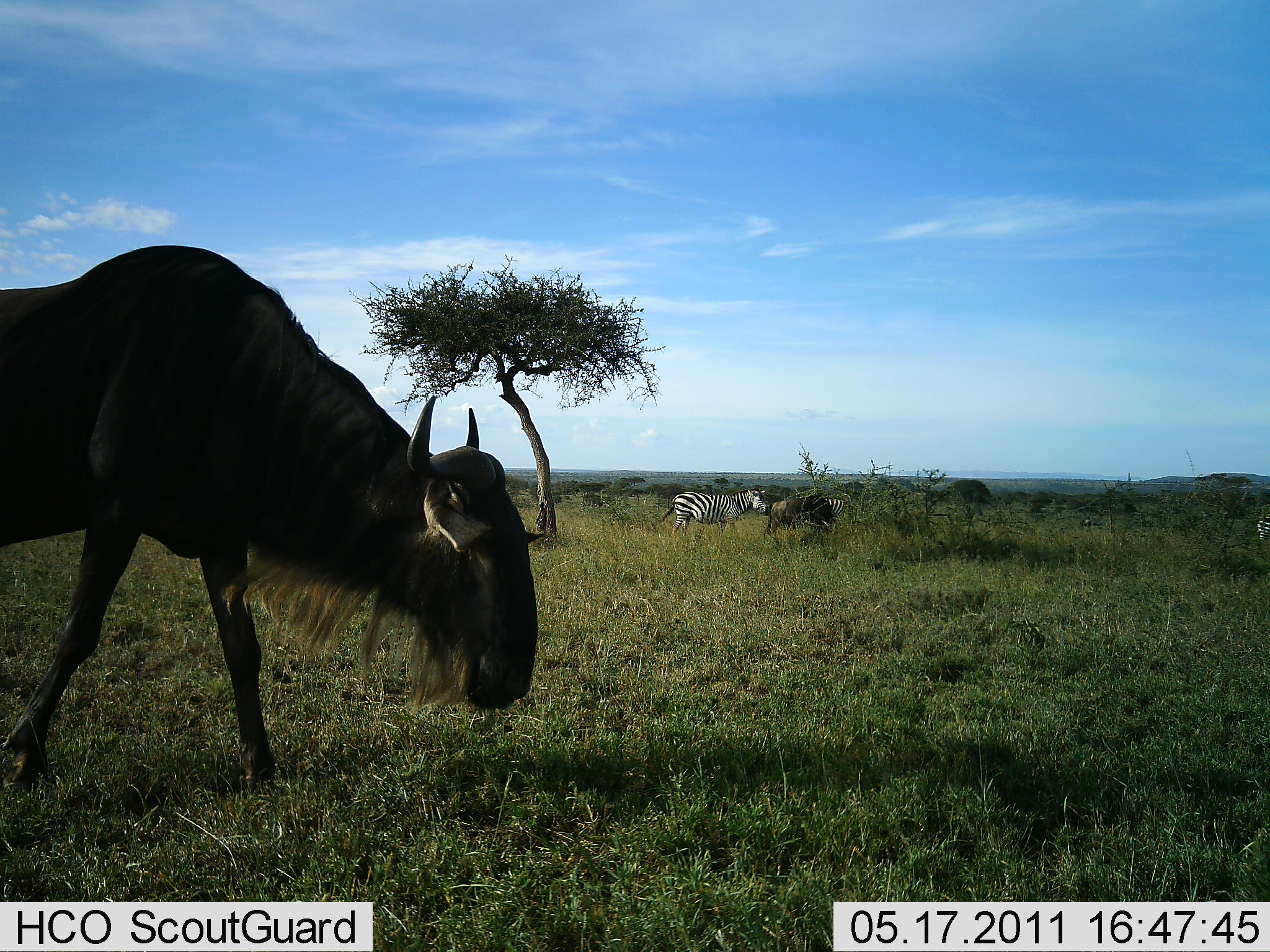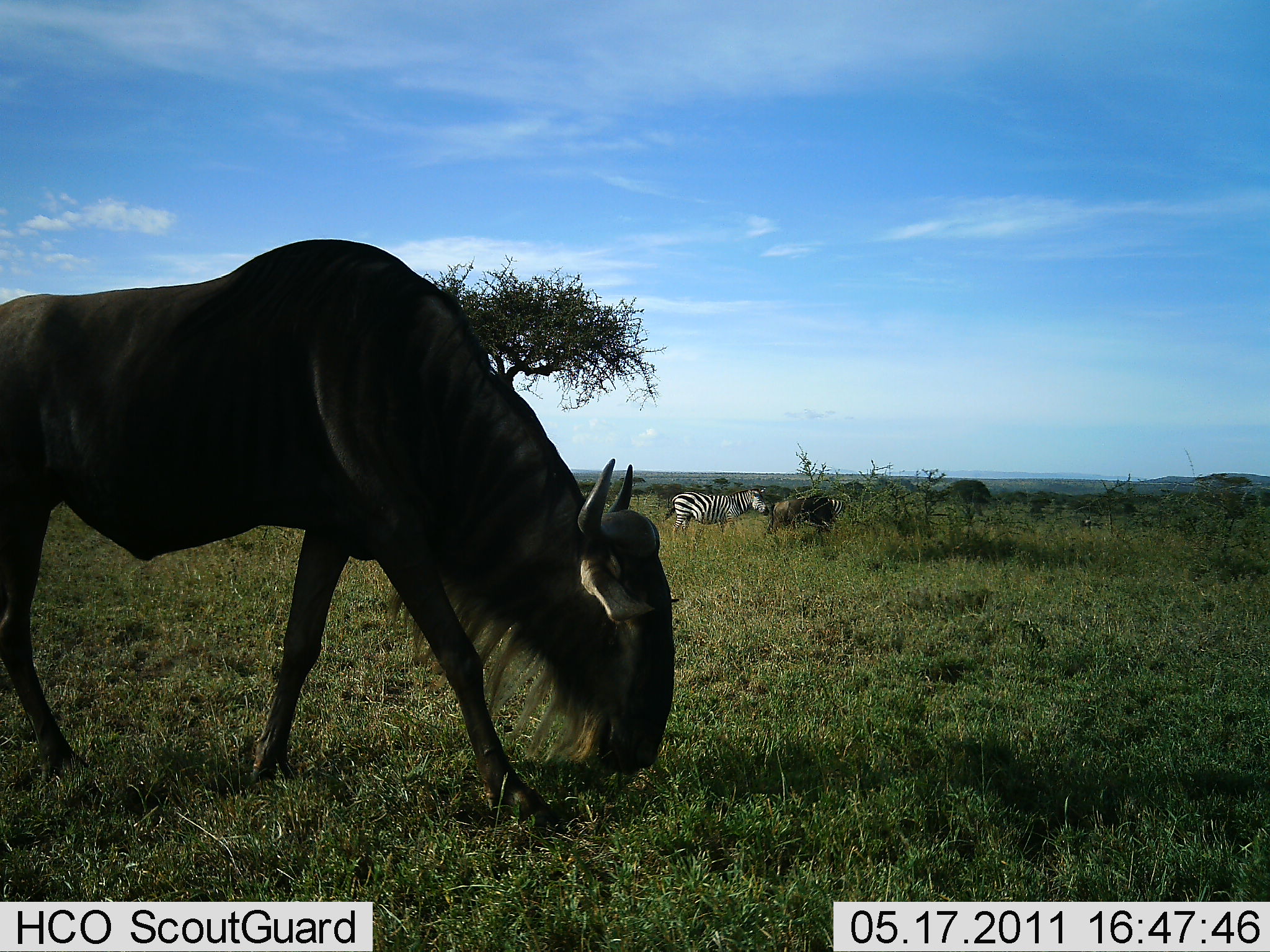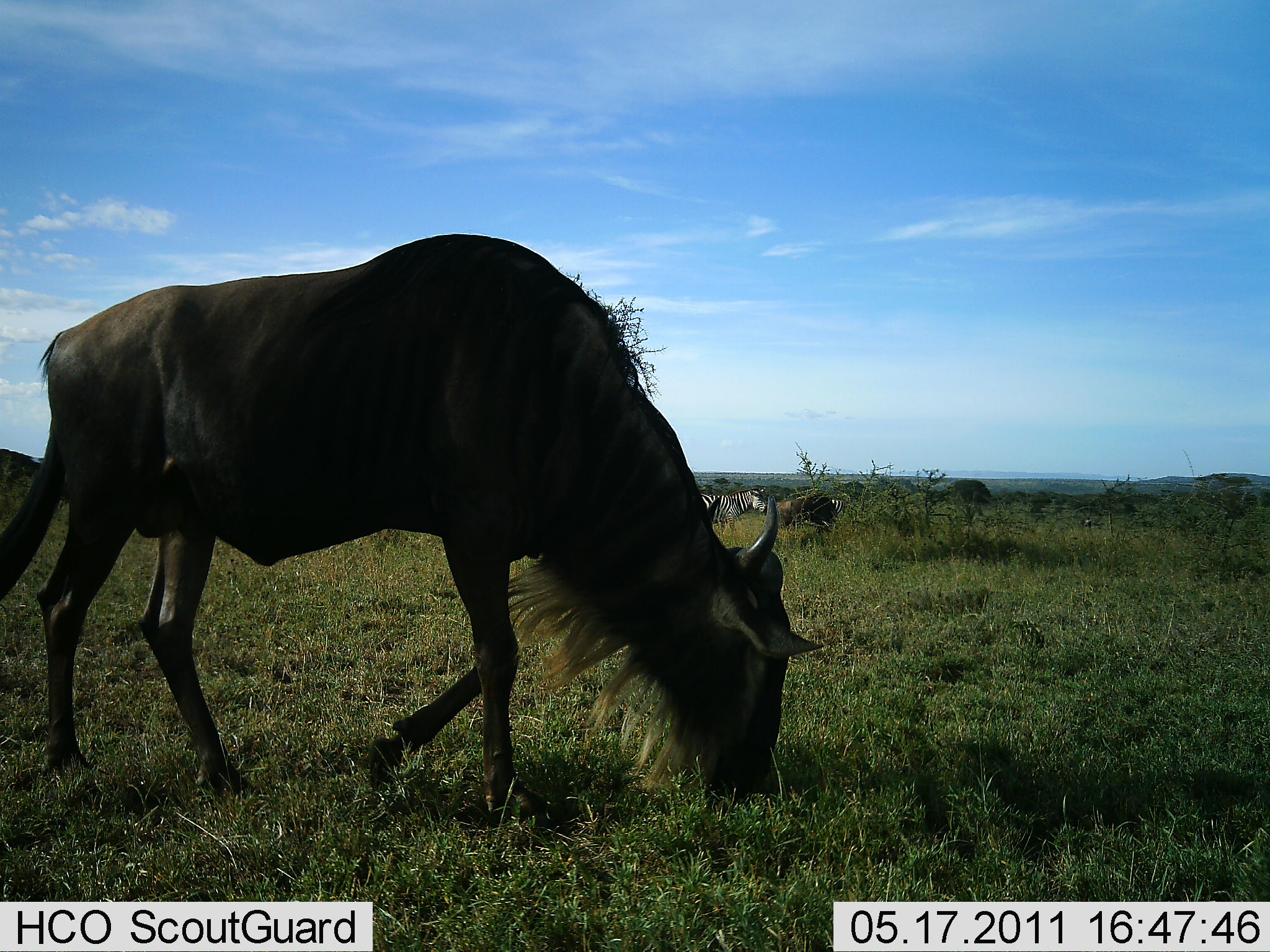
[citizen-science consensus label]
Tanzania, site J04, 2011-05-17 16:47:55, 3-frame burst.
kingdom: Animalia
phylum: Chordata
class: Mammalia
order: Artiodactyla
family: Bovidae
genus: Connochaetes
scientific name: Connochaetes taurinus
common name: blue wildebeest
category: wildebeest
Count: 2.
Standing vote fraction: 7%.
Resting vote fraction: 0%.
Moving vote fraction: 80%.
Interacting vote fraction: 0%.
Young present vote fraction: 0%.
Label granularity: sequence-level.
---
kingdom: Animalia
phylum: Chordata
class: Mammalia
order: Perissodactyla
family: Equidae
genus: Equus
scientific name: Equus quagga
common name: plains zebra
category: zebra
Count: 2.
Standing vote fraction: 71%.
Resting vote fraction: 7%.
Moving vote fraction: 36%.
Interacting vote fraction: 0%.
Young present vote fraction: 0%.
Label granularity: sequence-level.